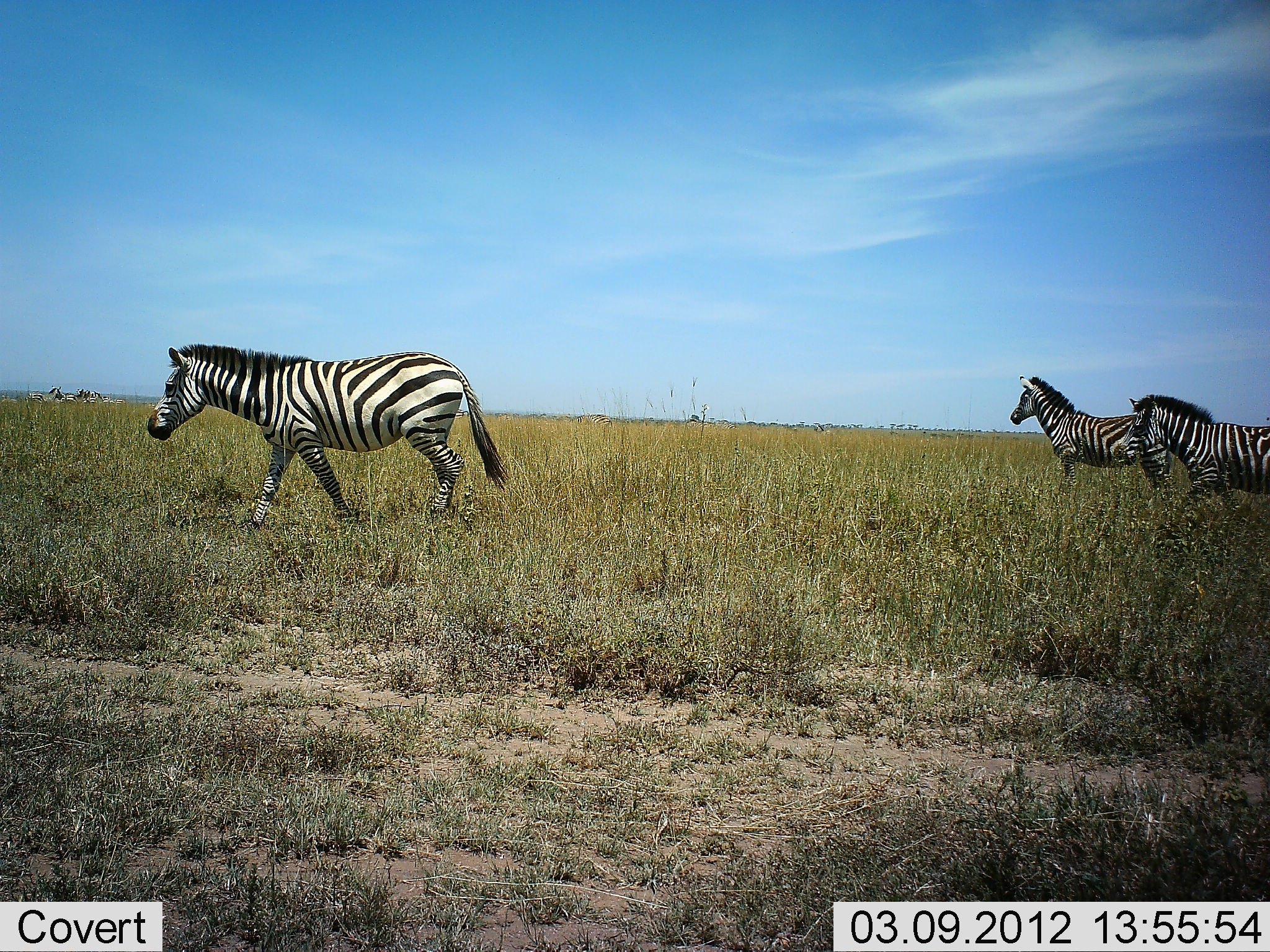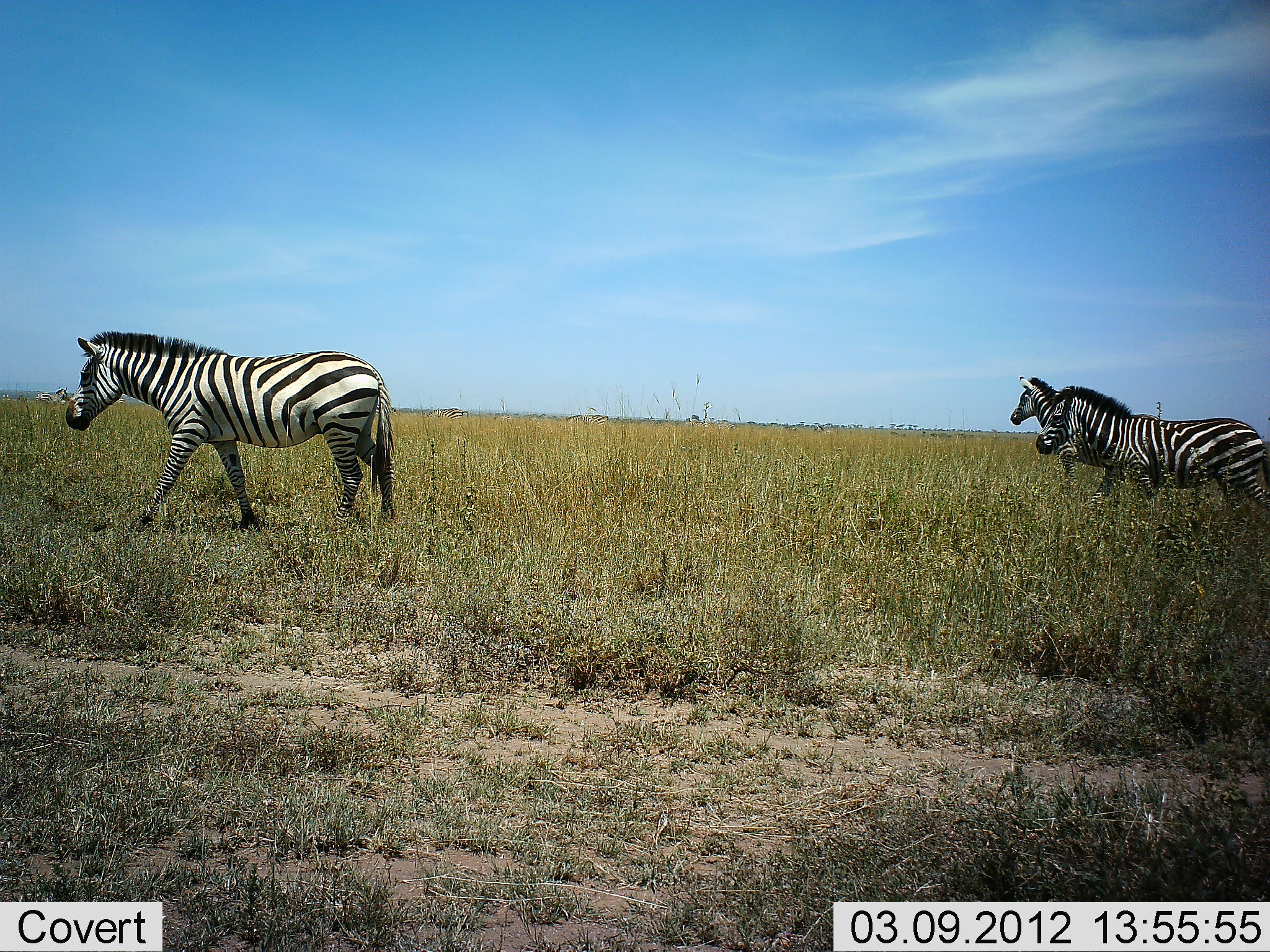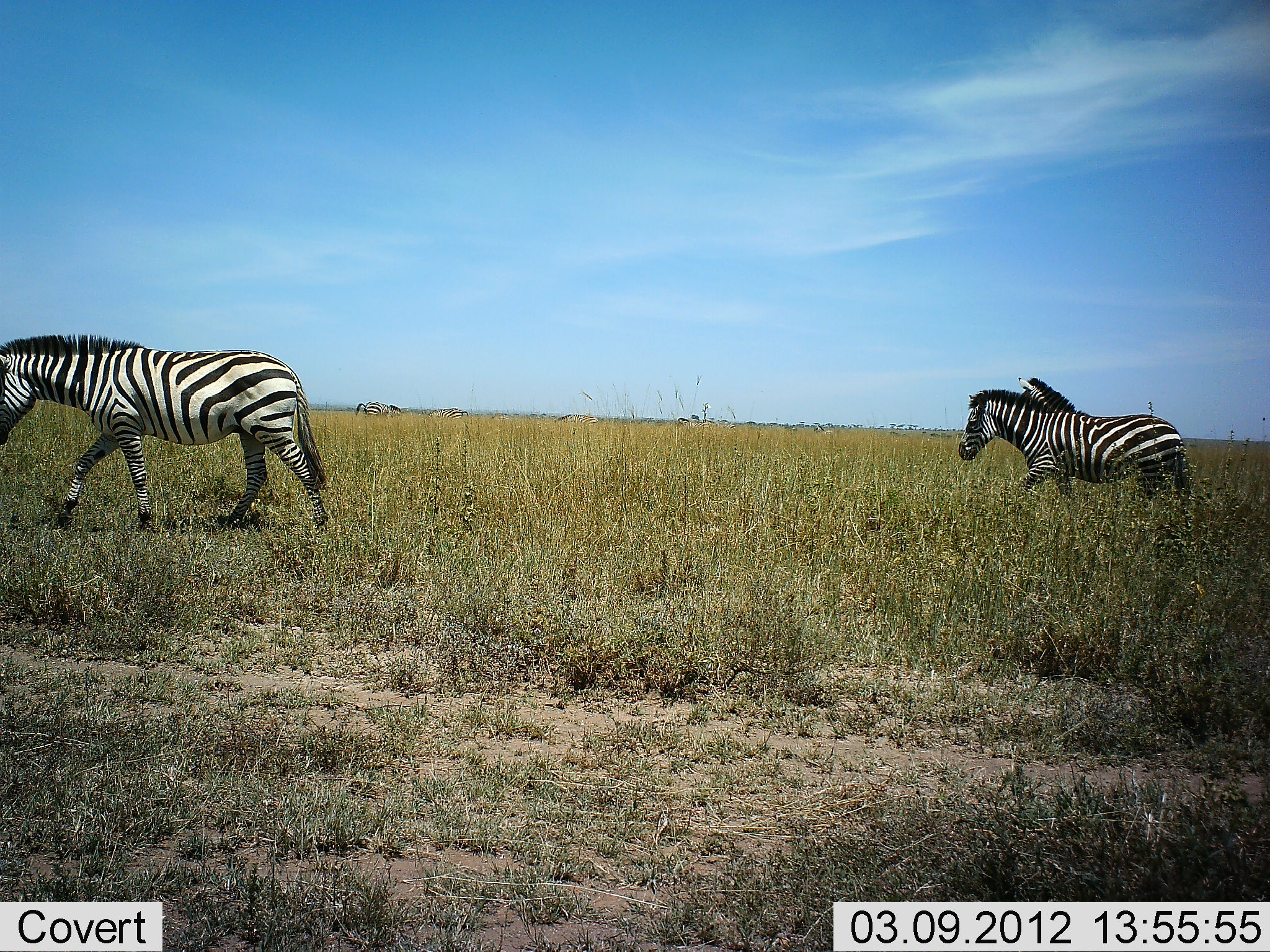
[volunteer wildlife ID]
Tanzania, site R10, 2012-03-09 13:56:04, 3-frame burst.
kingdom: Animalia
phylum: Chordata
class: Mammalia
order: Perissodactyla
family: Equidae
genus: Equus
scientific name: Equus quagga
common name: plains zebra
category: zebra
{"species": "zebra (plains zebra) (Equus quagga)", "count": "3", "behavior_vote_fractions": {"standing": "53%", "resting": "0%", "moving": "100%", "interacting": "0%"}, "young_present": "6%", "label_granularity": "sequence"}